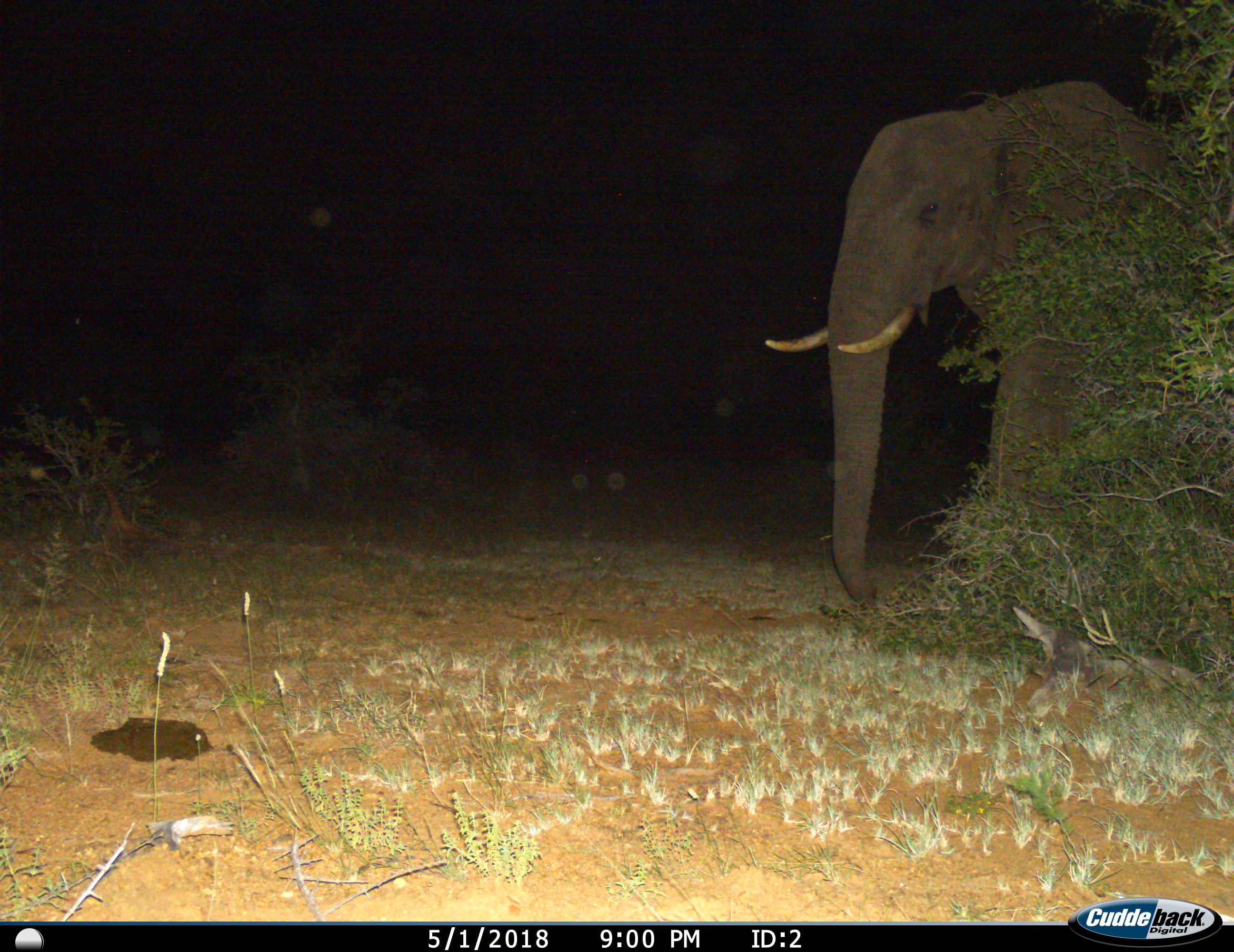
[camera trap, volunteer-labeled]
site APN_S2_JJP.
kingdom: Animalia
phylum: Chordata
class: Mammalia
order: Proboscidea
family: Elephantidae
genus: Loxodonta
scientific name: Loxodonta africana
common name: african bush elephant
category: elephant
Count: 1.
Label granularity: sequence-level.